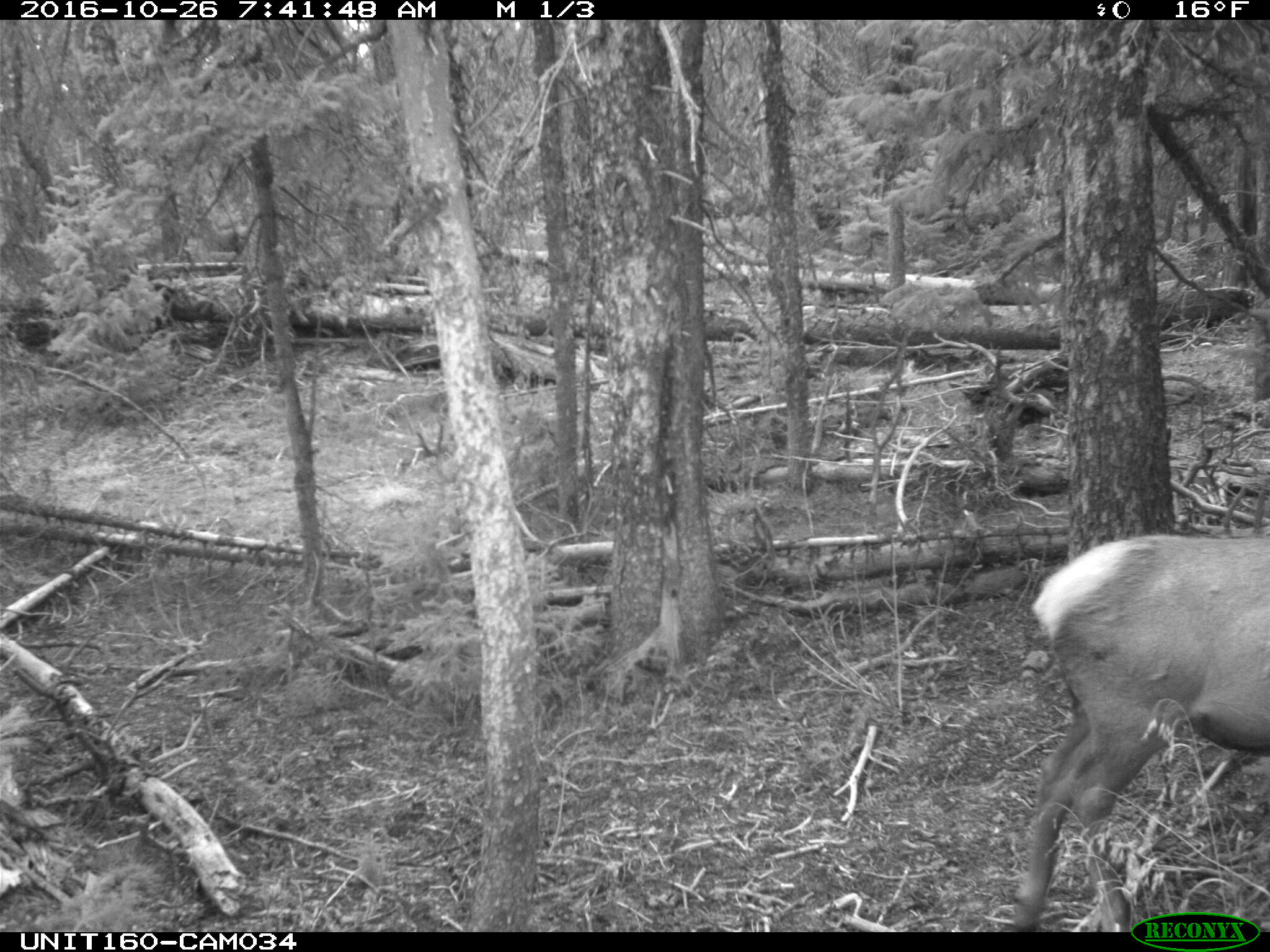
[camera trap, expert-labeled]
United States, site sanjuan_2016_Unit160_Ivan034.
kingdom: Animalia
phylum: Chordata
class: Mammalia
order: Artiodactyla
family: Cervidae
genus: Cervus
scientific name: Cervus elaphus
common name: red deer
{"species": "Cervus elaphus (red deer)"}